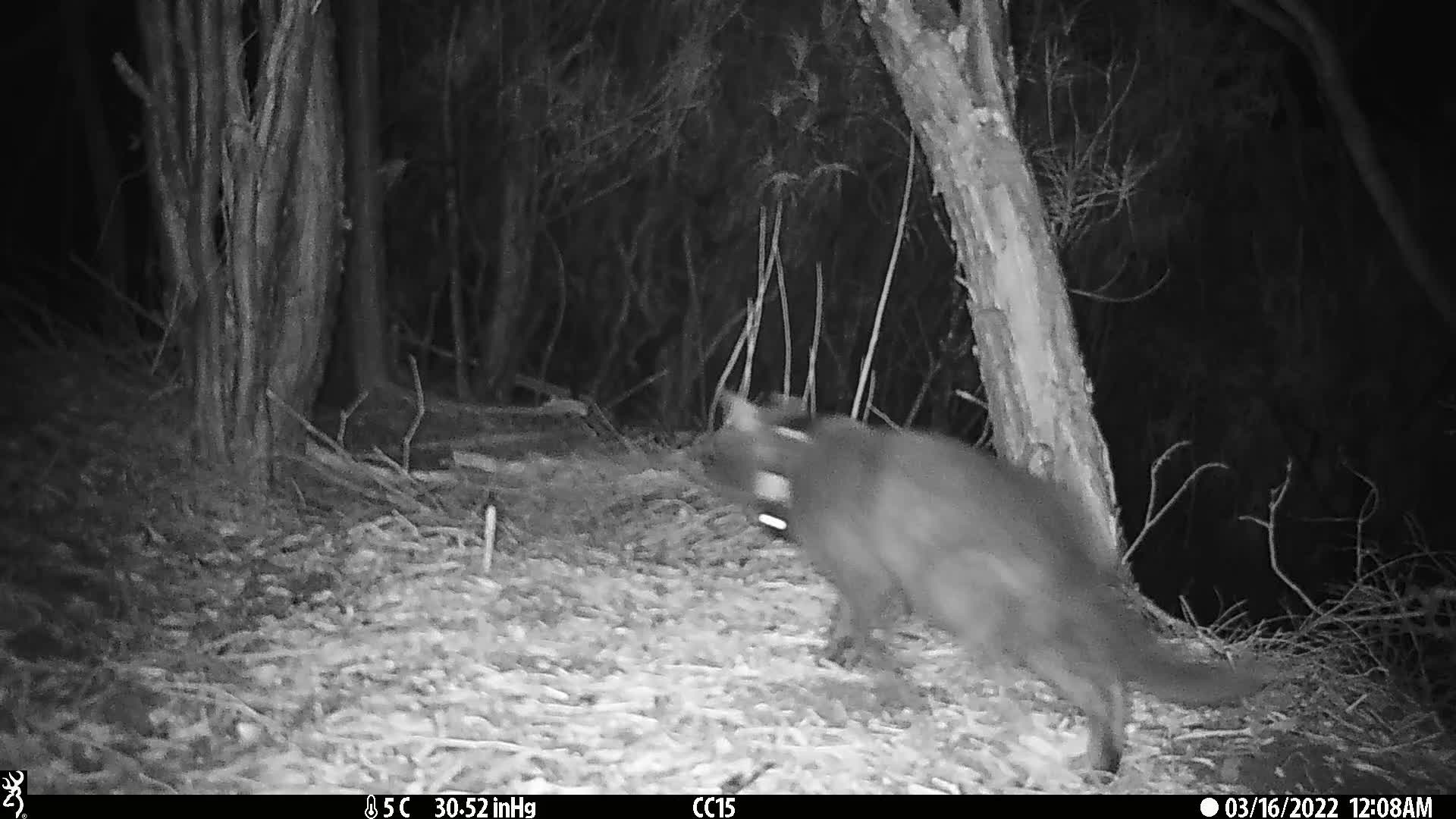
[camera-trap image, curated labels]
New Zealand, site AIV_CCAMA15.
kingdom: Animalia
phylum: Chordata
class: Mammalia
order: Carnivora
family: Felidae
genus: Felis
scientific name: Felis catus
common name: domestic cat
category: cat